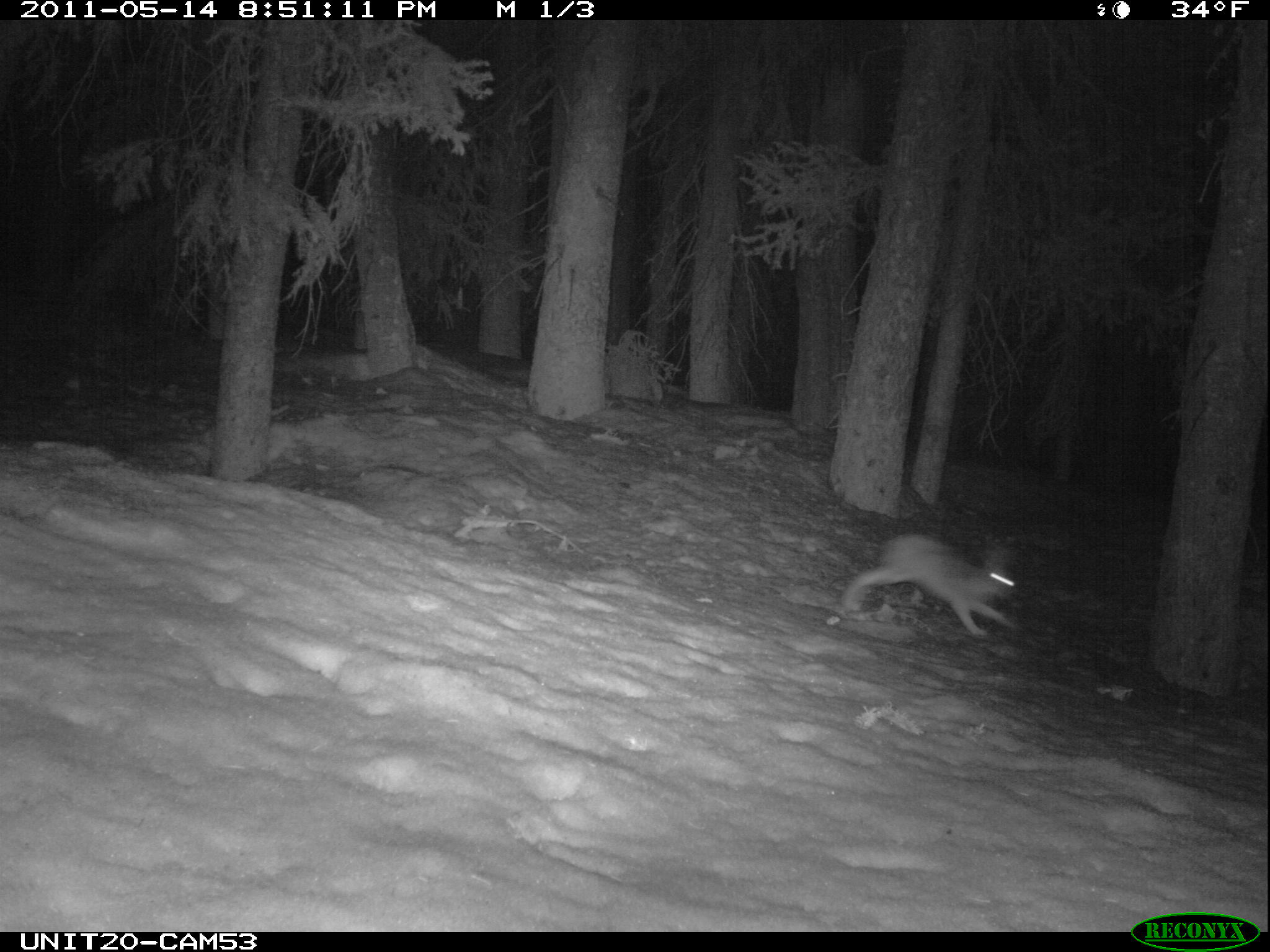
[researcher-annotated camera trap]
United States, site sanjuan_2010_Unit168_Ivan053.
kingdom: Animalia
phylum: Chordata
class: Mammalia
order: Lagomorpha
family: Leporidae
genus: Lepus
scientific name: Lepus americanus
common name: snowshoe hare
Lepus americanus (snowshoe hare).